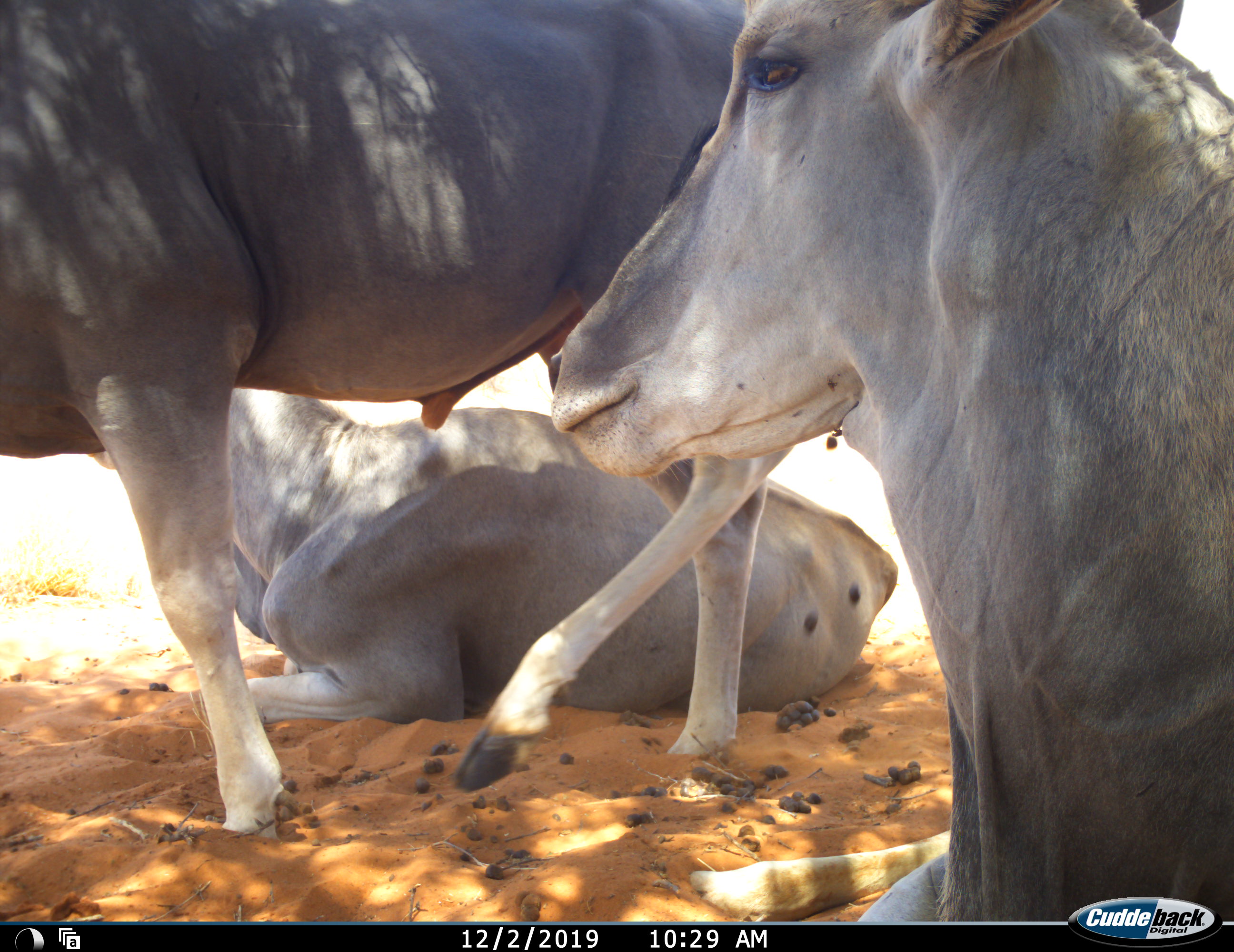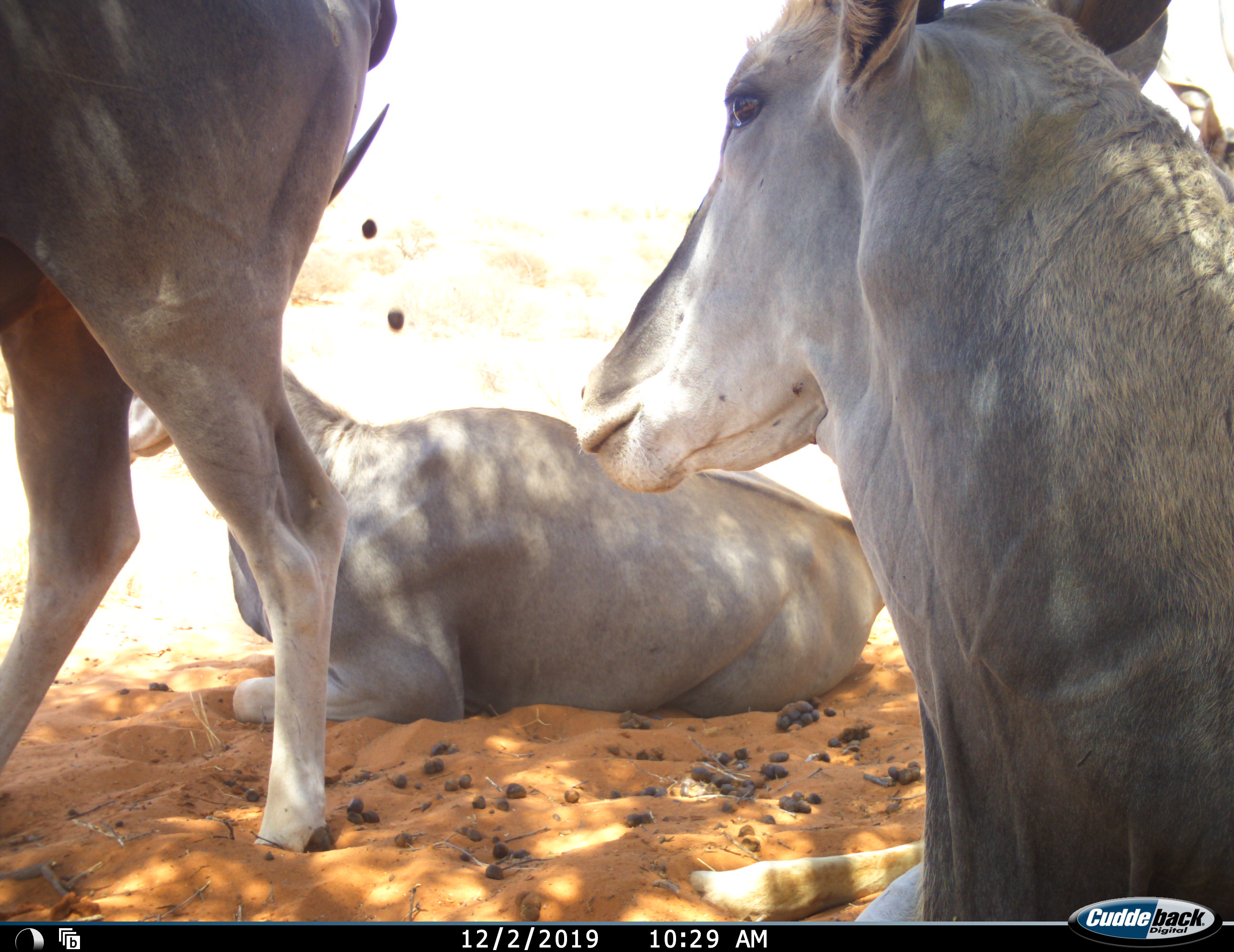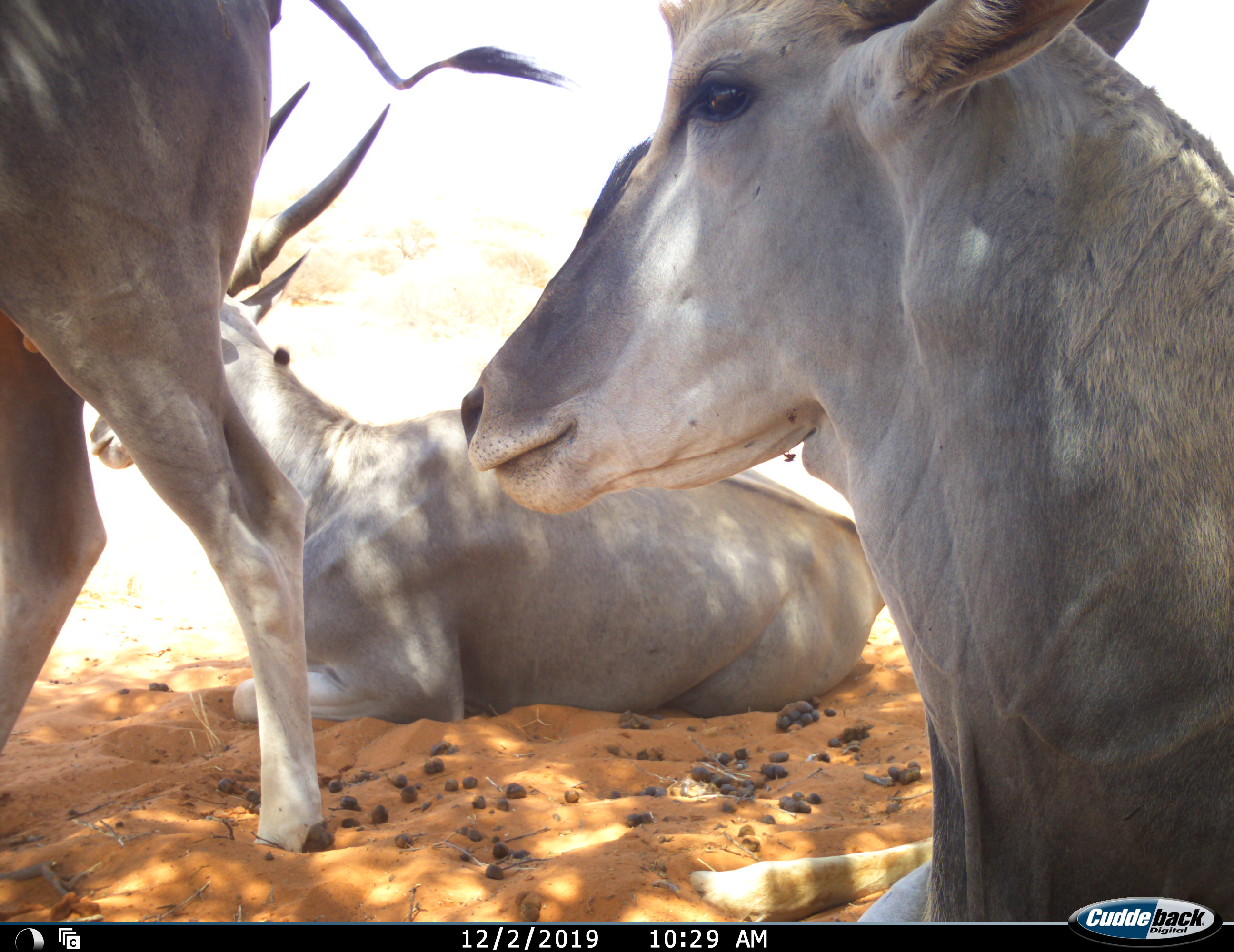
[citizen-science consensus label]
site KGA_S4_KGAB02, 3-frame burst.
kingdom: Animalia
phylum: Chordata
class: Mammalia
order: Artiodactyla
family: Bovidae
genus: Tragelaphus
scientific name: Tragelaphus oryx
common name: eland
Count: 3.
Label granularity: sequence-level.